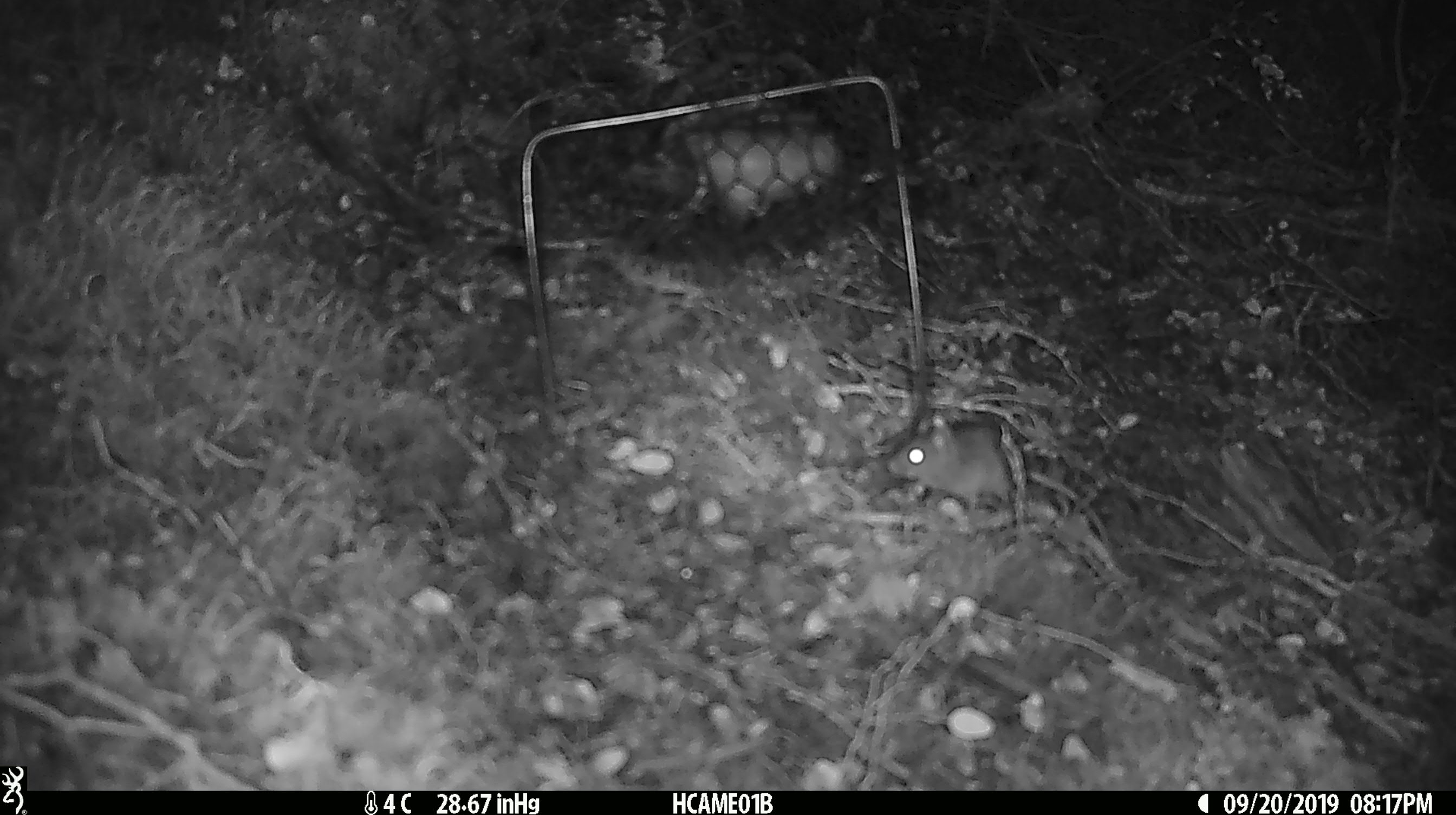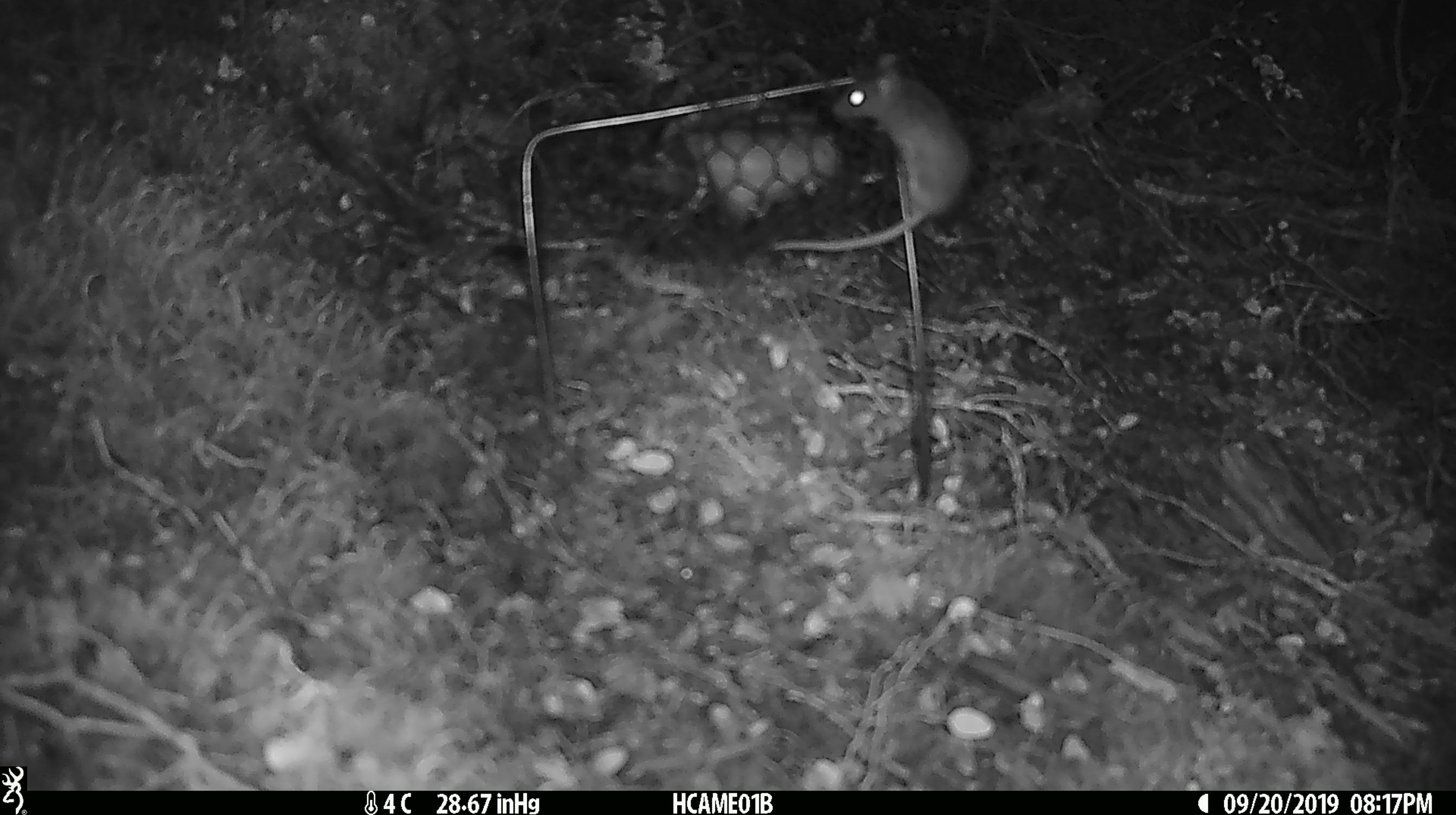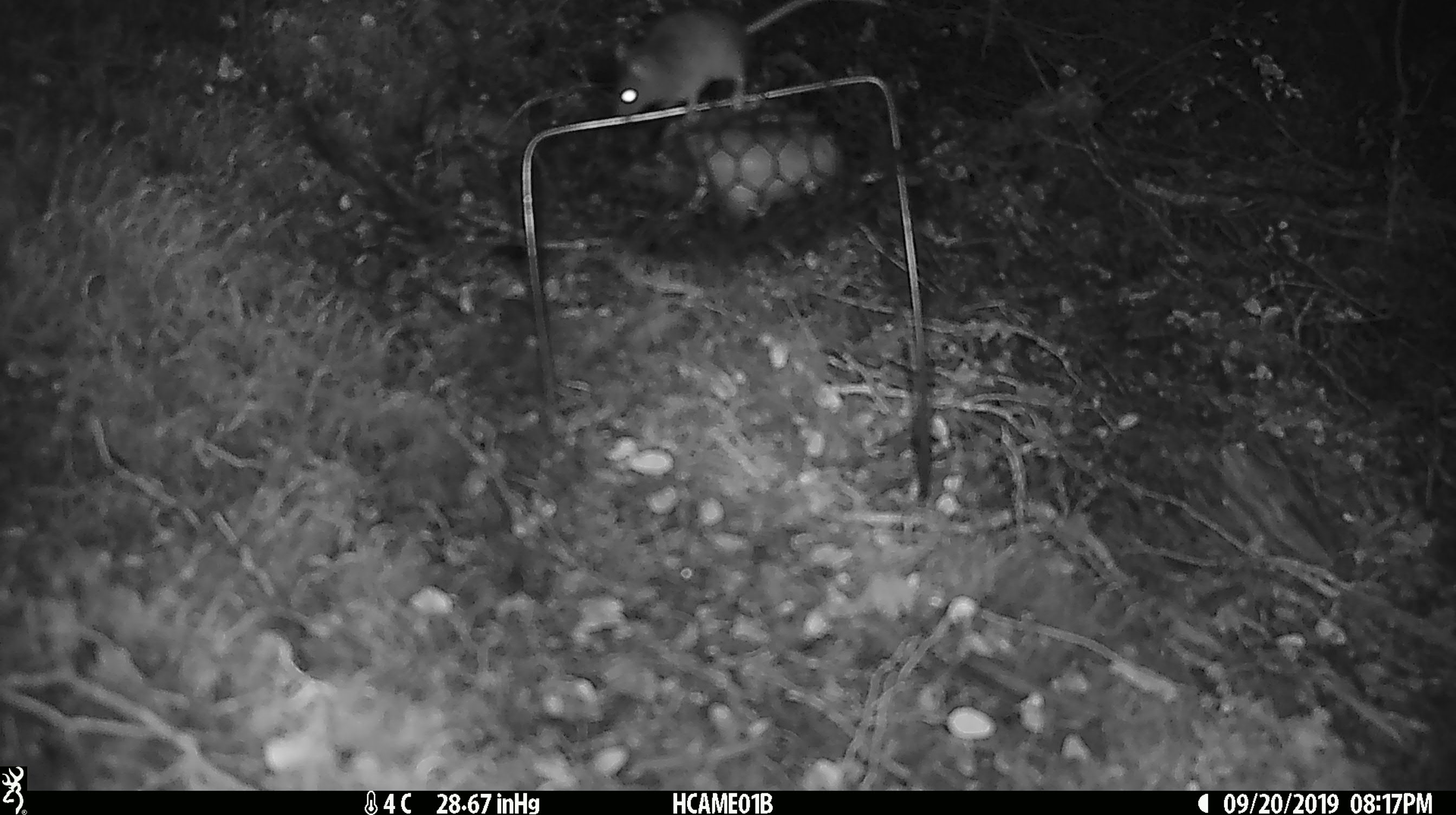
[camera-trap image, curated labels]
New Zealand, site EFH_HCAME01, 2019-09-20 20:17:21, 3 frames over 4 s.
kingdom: Animalia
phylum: Chordata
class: Mammalia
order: Rodentia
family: Muridae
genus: Mus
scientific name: Mus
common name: mouse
Mouse (Mus).